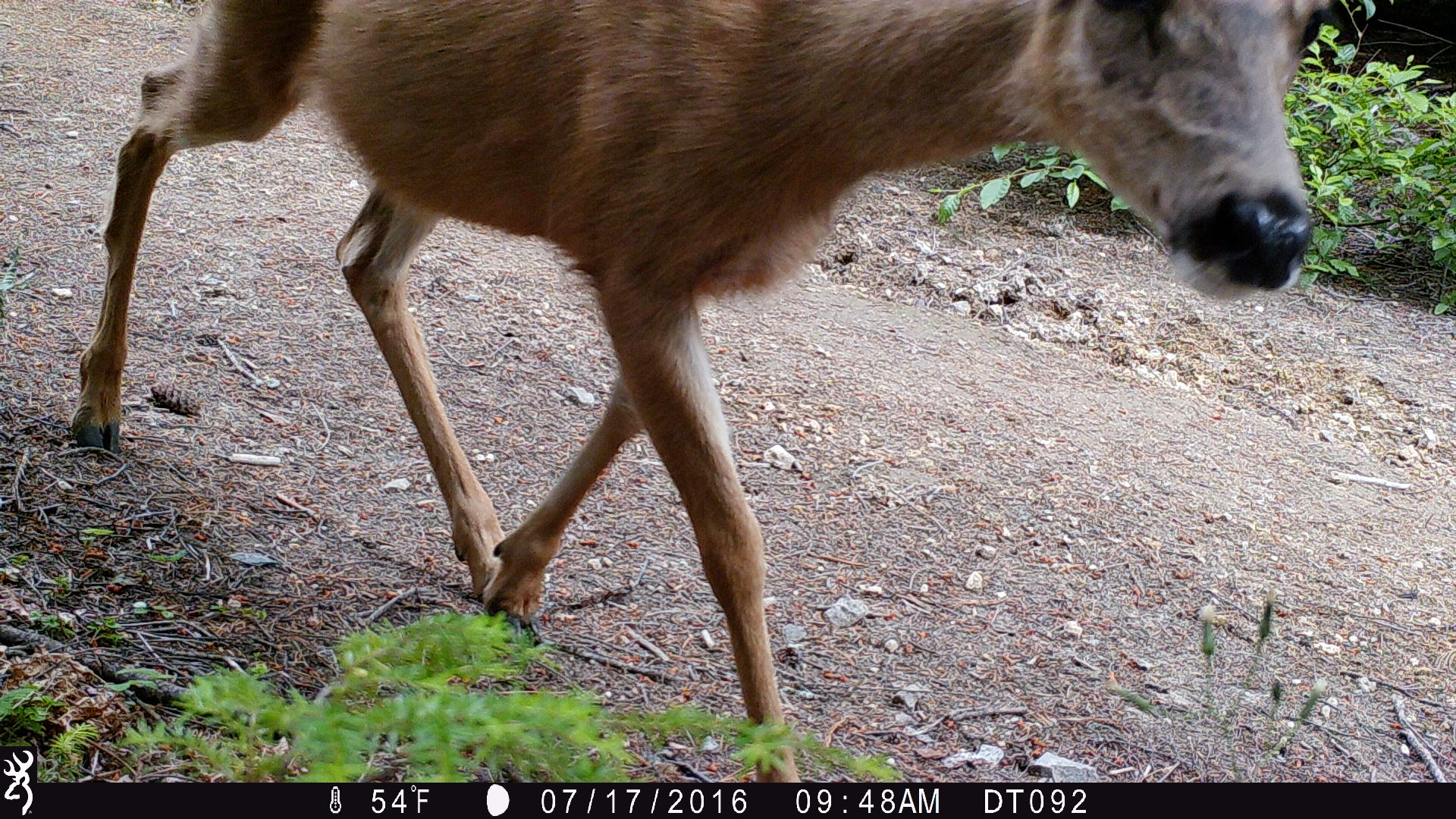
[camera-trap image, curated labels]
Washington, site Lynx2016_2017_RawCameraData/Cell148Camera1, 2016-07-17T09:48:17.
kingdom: Animalia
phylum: Chordata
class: Mammalia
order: Artiodactyla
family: Cervidae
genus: Odocoileus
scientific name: Odocoileus hemionus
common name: mule deer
Odocoileus hemionus (mule deer). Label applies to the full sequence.